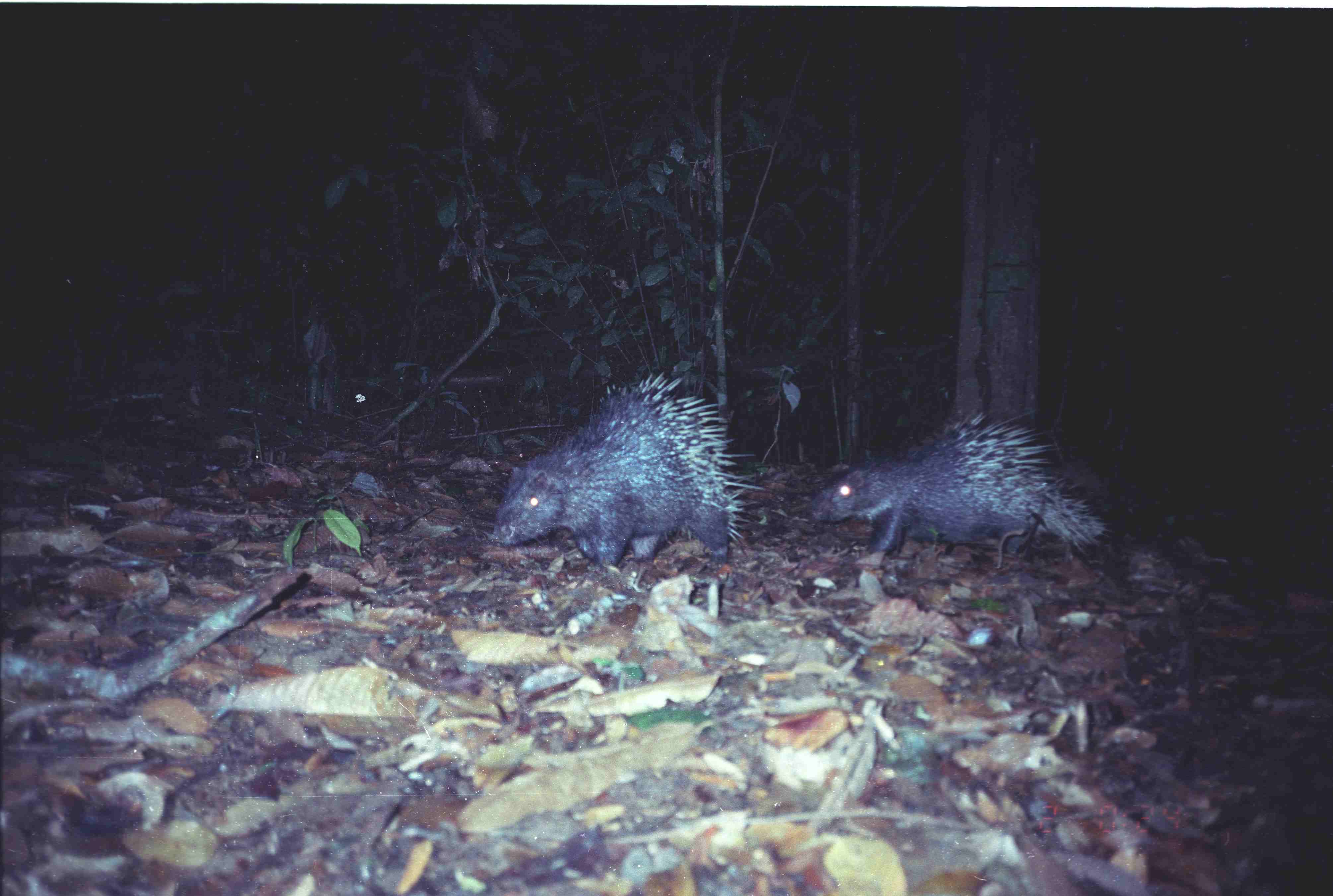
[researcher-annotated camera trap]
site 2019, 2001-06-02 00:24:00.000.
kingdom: Animalia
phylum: Chordata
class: Mammalia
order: Rodentia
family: Hystricidae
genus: Hystrix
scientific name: Hystrix brachyura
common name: east asian porcupine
Hystrix brachyura (east asian porcupine), count 2.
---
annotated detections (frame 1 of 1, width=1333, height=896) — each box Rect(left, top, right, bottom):
hystrix brachyura: Rect(490, 370, 767, 574); Rect(802, 407, 1119, 569)